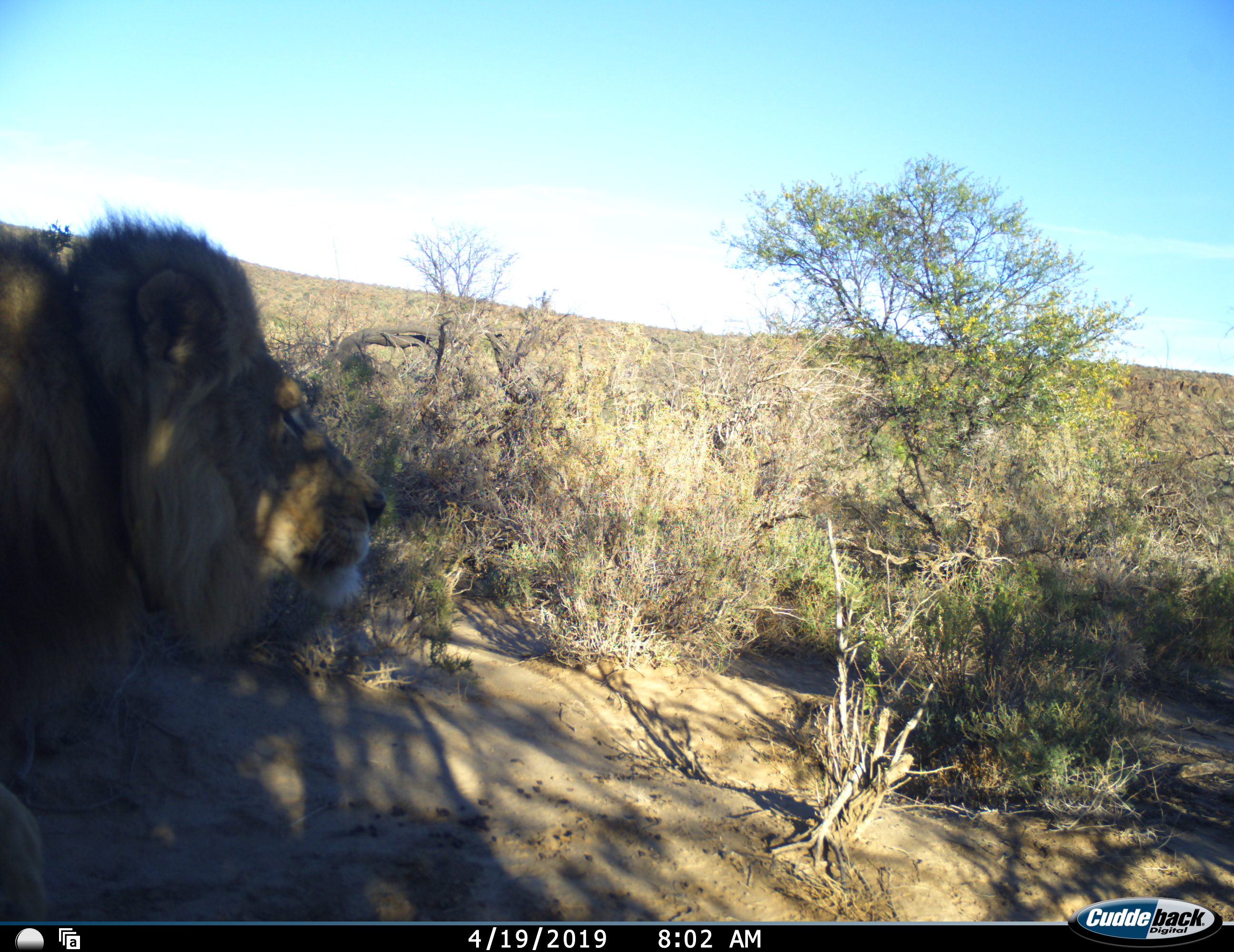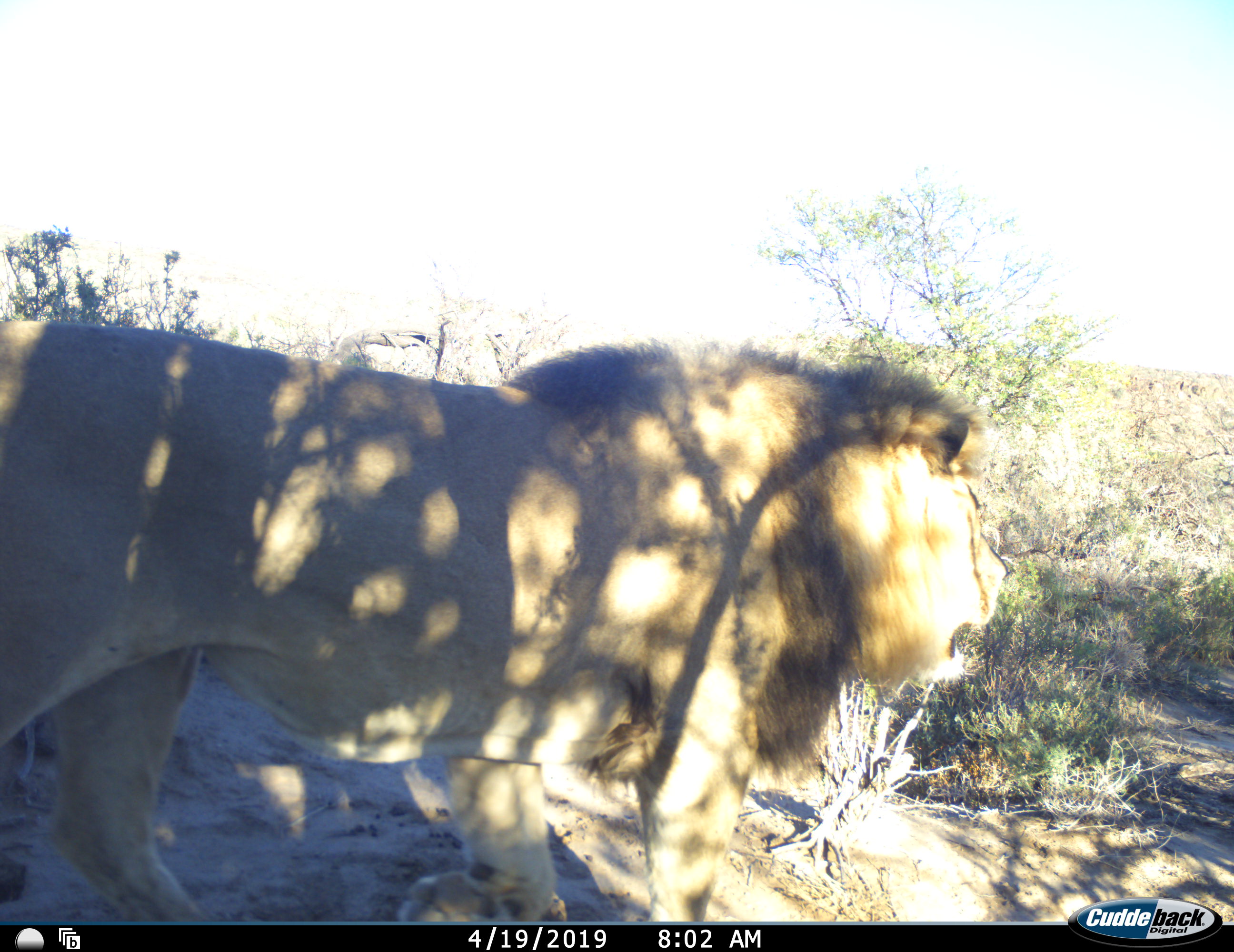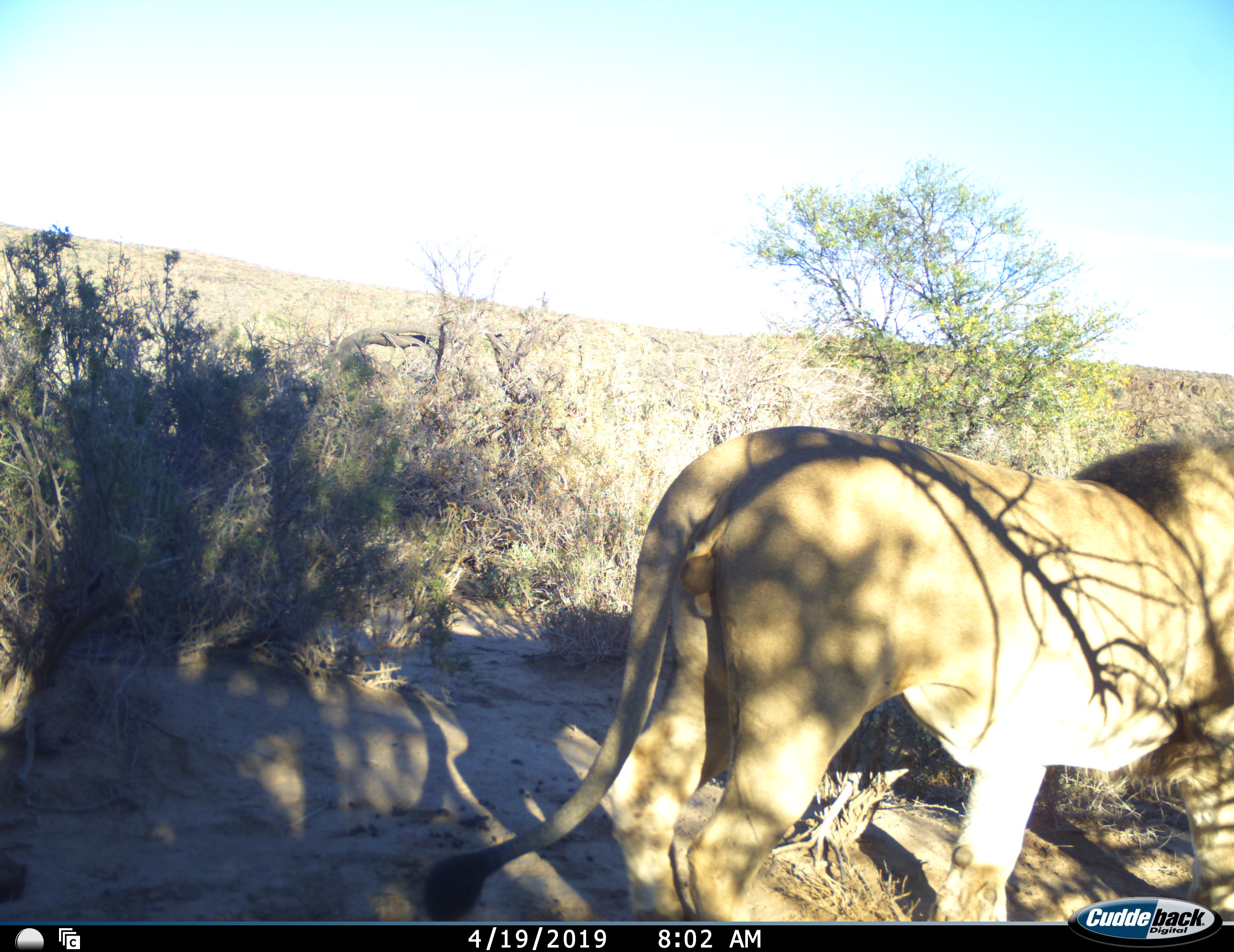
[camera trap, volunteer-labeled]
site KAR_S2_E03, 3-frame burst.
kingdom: Animalia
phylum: Chordata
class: Mammalia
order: Carnivora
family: Felidae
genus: Panthera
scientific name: Panthera leo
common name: lion male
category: lionmale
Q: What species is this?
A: Lionmale (lion male) (Panthera leo).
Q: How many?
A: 1.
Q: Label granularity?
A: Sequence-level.